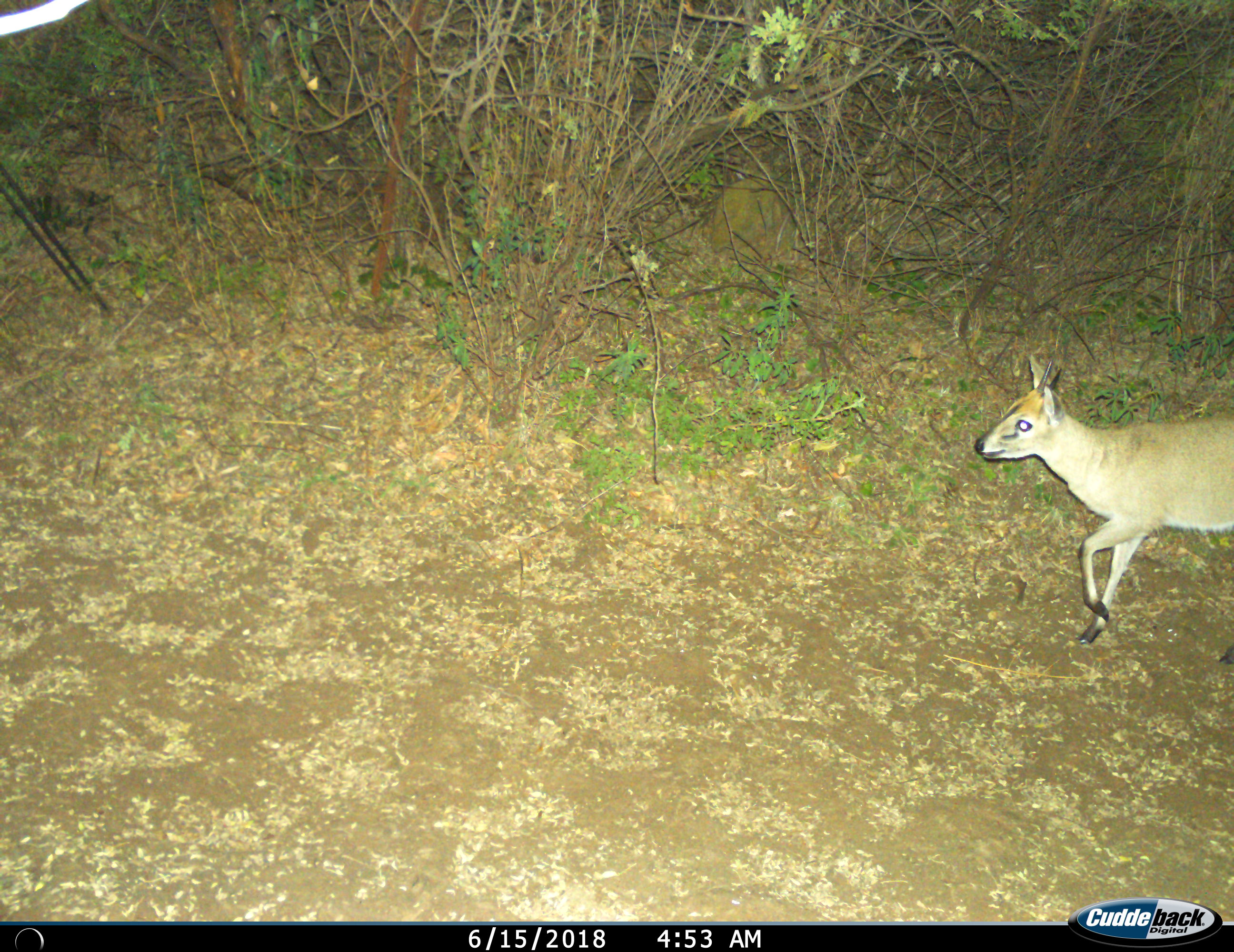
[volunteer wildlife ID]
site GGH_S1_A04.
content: unidentified animal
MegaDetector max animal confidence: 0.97